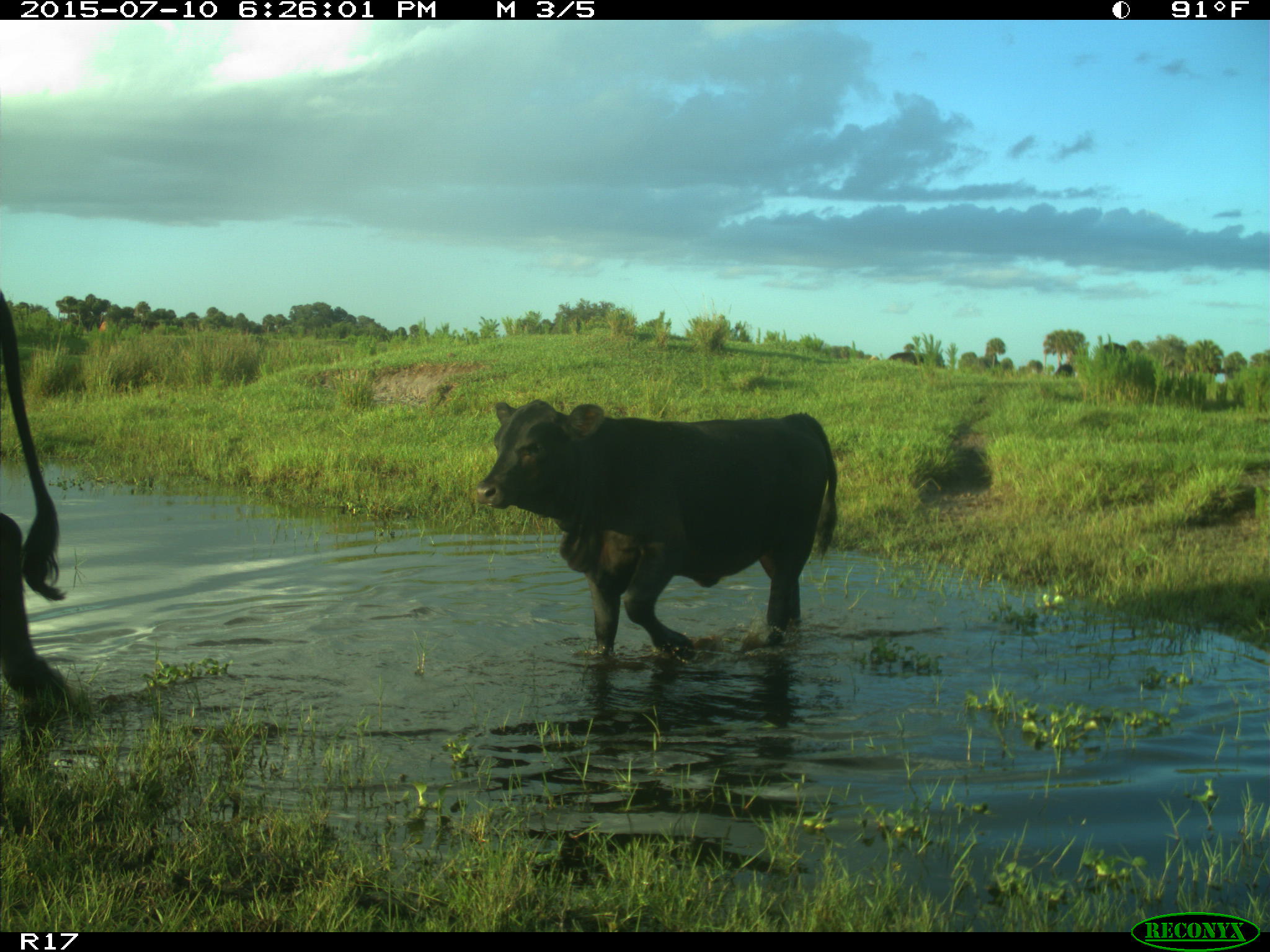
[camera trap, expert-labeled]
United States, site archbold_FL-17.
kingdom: Animalia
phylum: Chordata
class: Mammalia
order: Artiodactyla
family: Bovidae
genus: Bos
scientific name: Bos taurus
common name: domestic cow